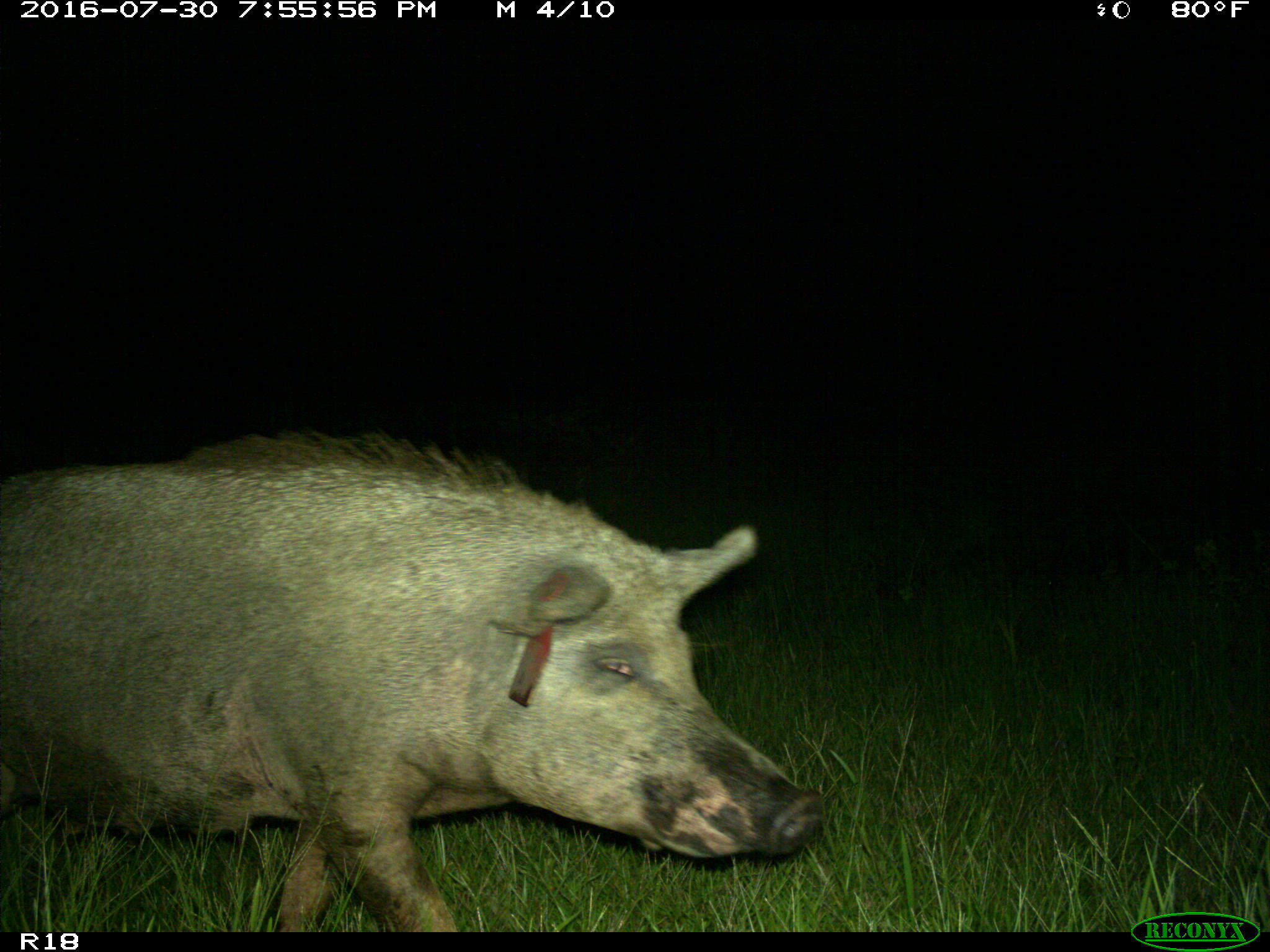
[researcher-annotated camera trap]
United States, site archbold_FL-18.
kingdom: Animalia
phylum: Chordata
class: Mammalia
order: Artiodactyla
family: Suidae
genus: Sus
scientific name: Sus scrofa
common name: wild boar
Sus scrofa (wild boar).